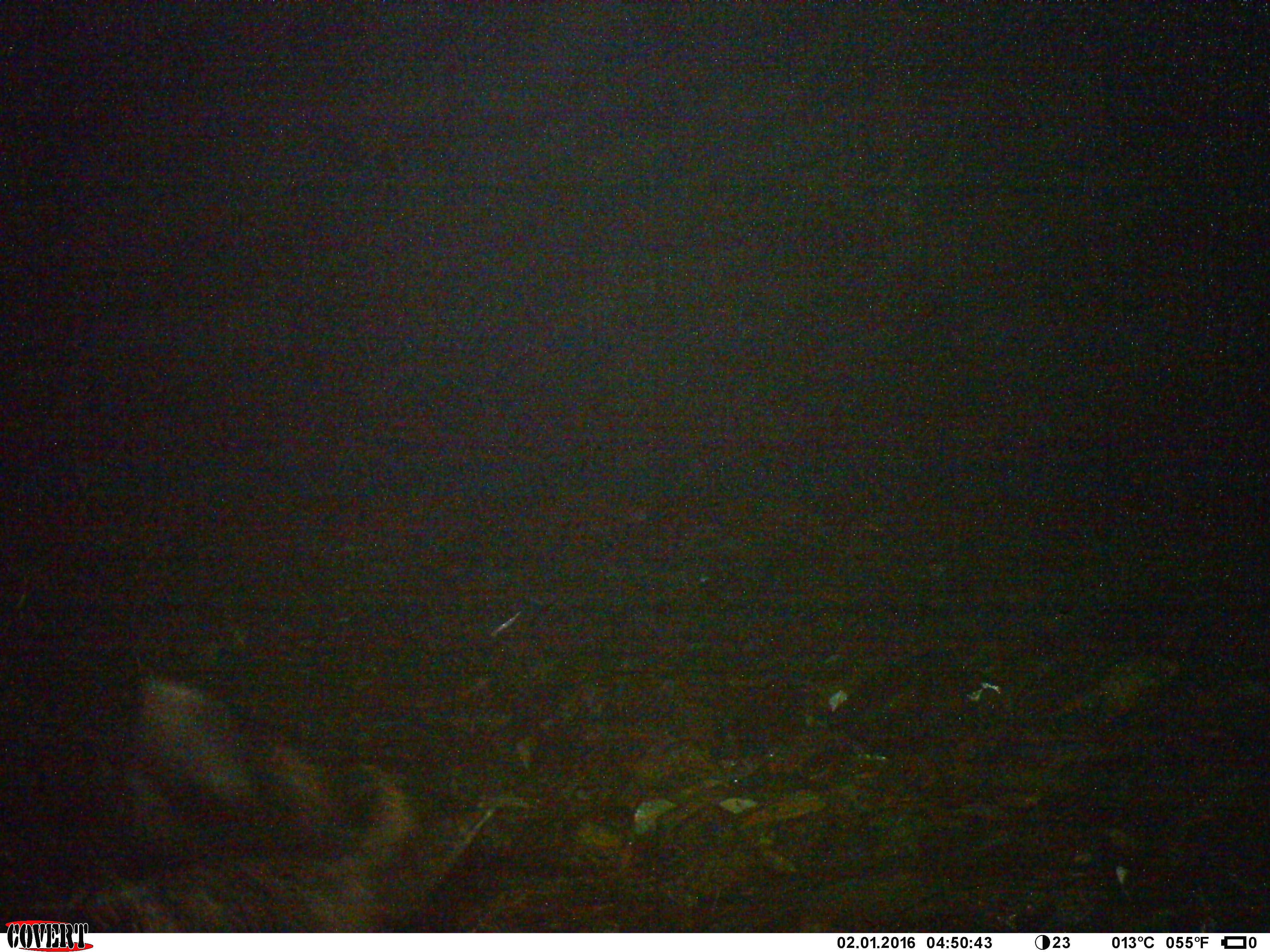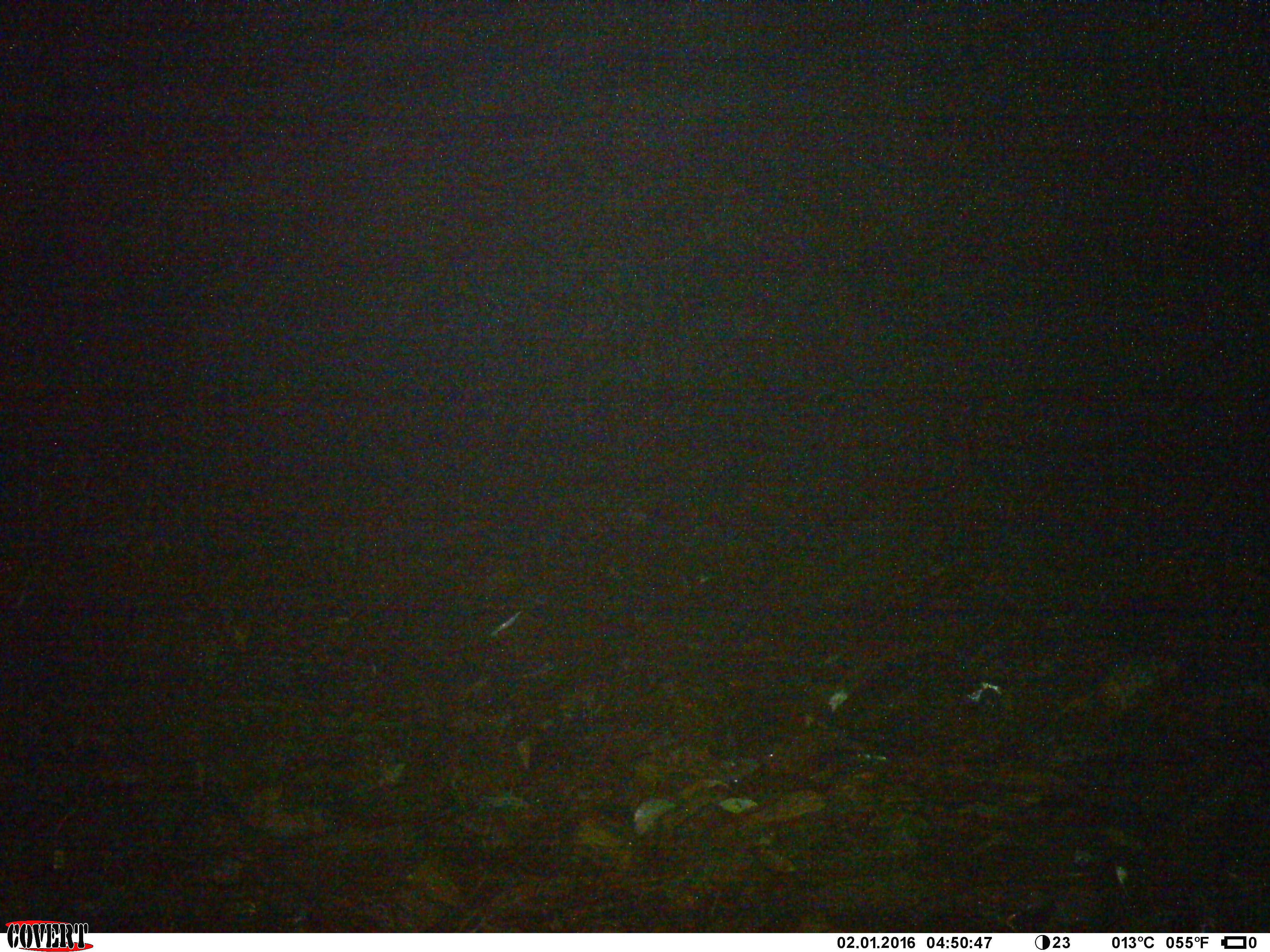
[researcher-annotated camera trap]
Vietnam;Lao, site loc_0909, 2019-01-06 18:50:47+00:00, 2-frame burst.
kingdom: Animalia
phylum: Chordata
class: Mammalia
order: Artiodactyla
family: Bovidae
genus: Capricornis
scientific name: Capricornis sumatraensis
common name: chinese serow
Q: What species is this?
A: Chinese serow (Capricornis sumatraensis).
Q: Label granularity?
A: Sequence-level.